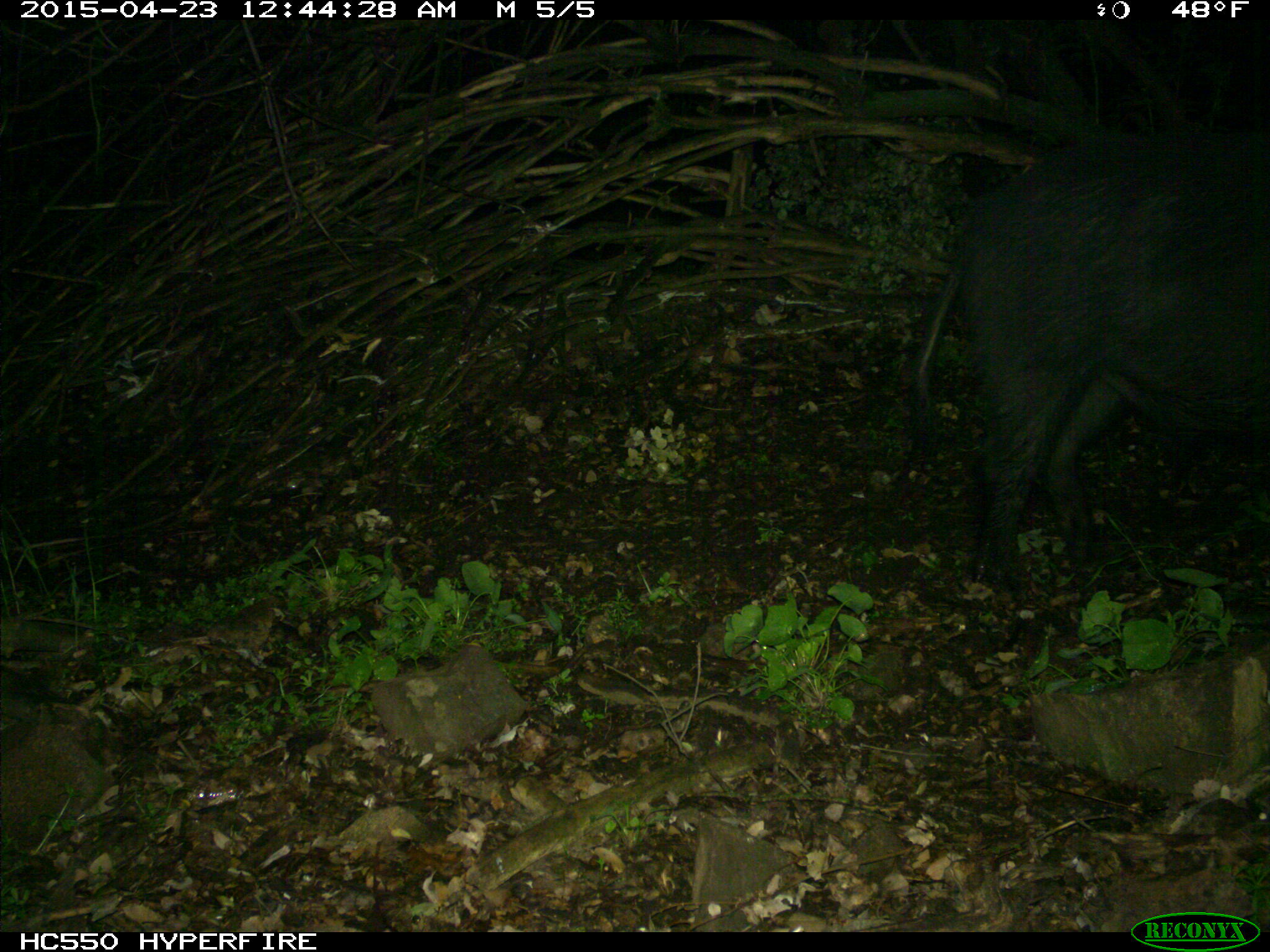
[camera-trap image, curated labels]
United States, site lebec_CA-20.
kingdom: Animalia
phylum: Chordata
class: Mammalia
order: Artiodactyla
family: Suidae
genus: Sus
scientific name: Sus scrofa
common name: wild boar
Sus scrofa (wild boar).